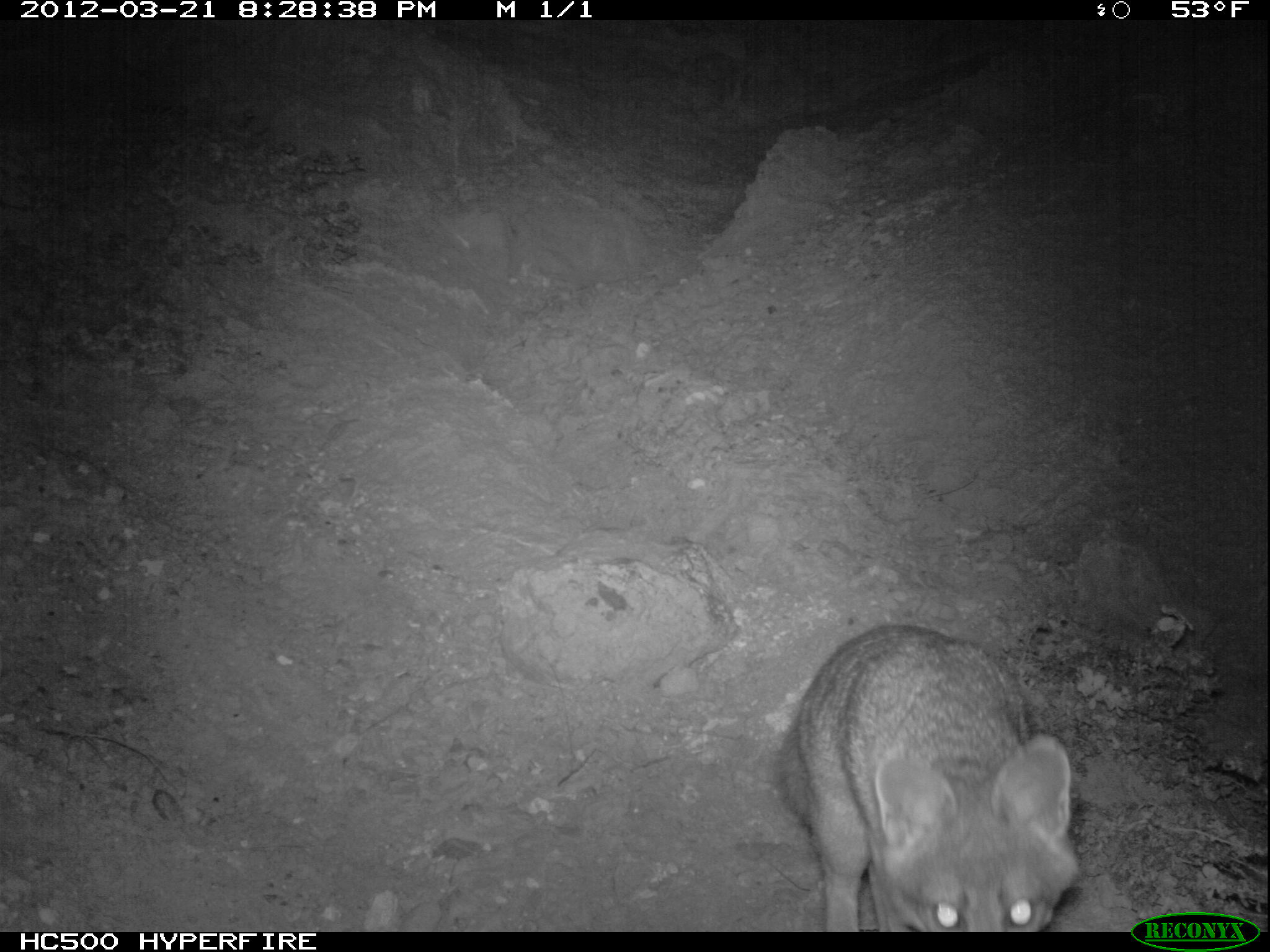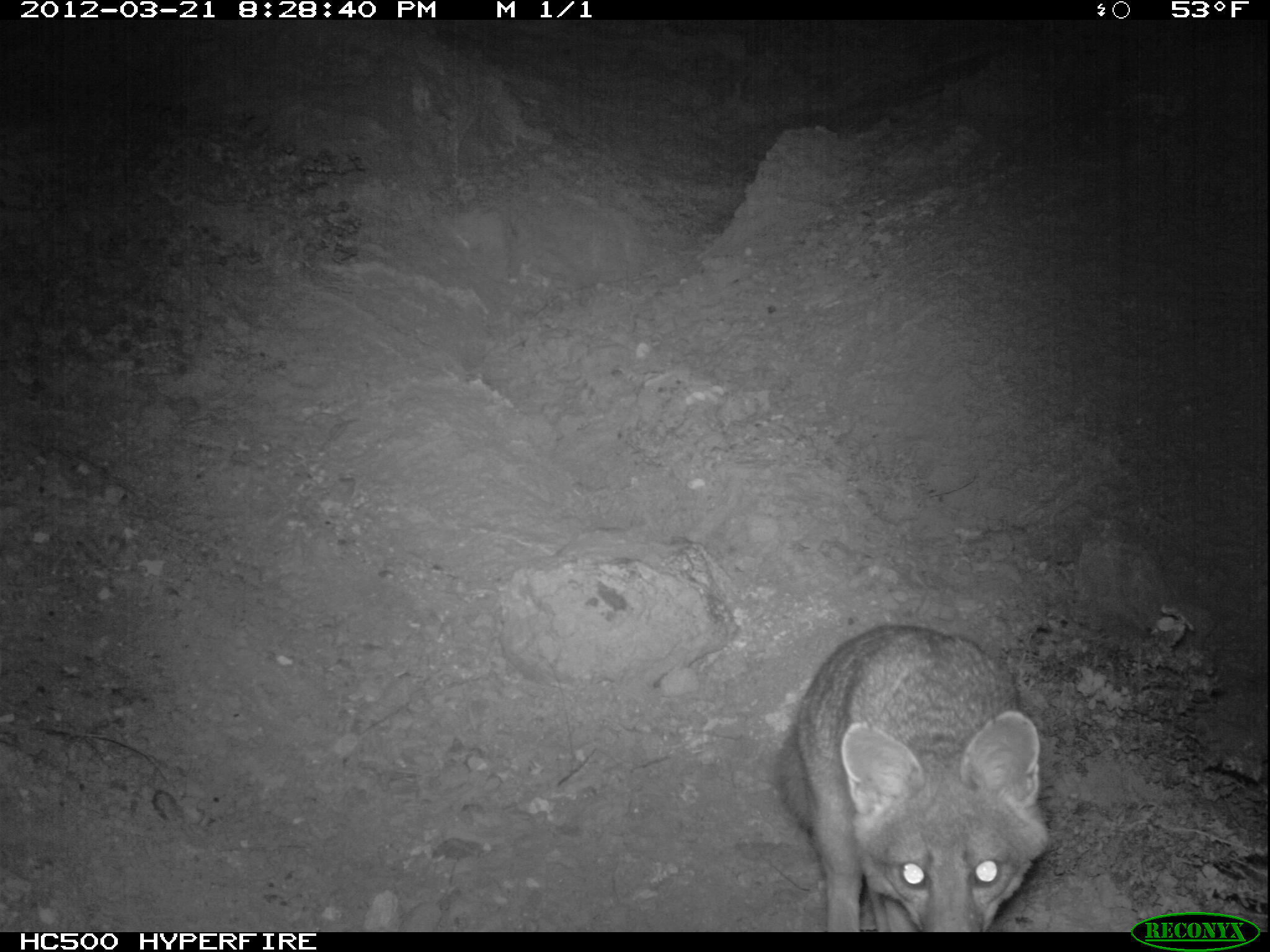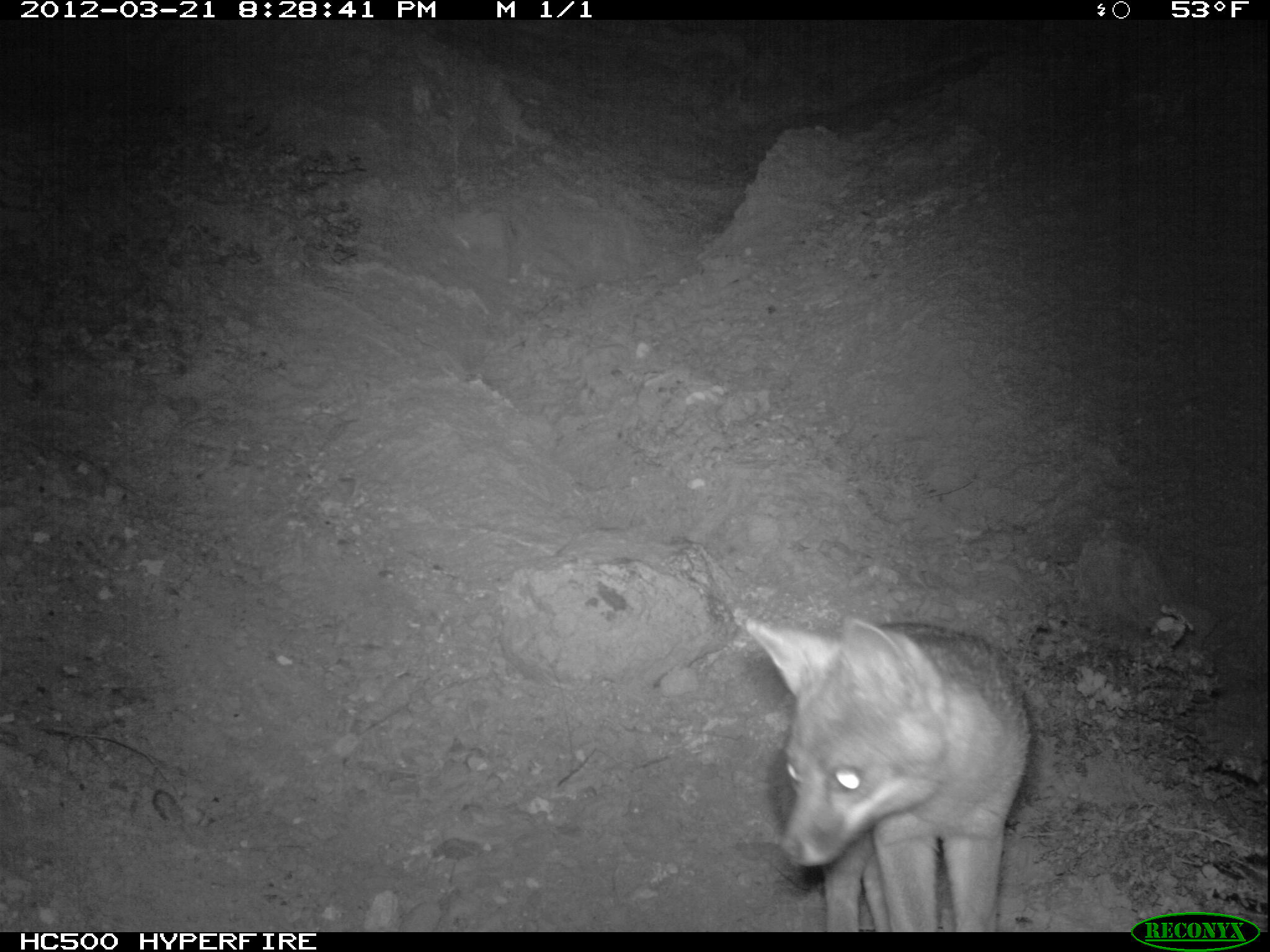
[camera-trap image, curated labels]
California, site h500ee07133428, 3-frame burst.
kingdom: Animalia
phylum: Chordata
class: Mammalia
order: Carnivora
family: Canidae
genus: Urocyon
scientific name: Urocyon littoralis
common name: island fox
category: fox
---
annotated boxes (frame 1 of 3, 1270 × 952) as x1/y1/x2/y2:
fox: 778/621/1079/931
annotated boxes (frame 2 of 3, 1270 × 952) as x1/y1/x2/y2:
fox: 773/624/1053/931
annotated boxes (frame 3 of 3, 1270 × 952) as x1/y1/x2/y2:
fox: 745/612/1031/932